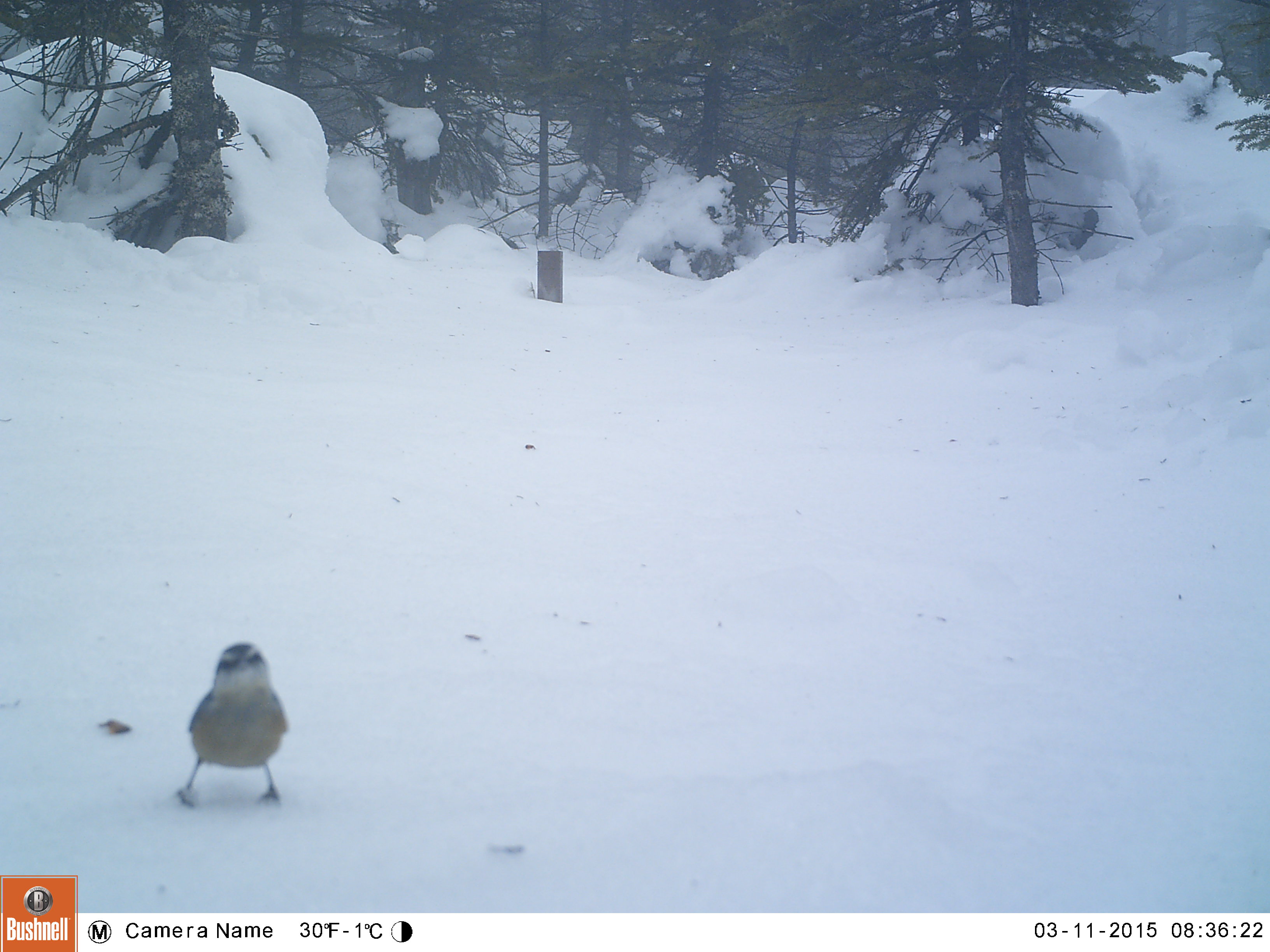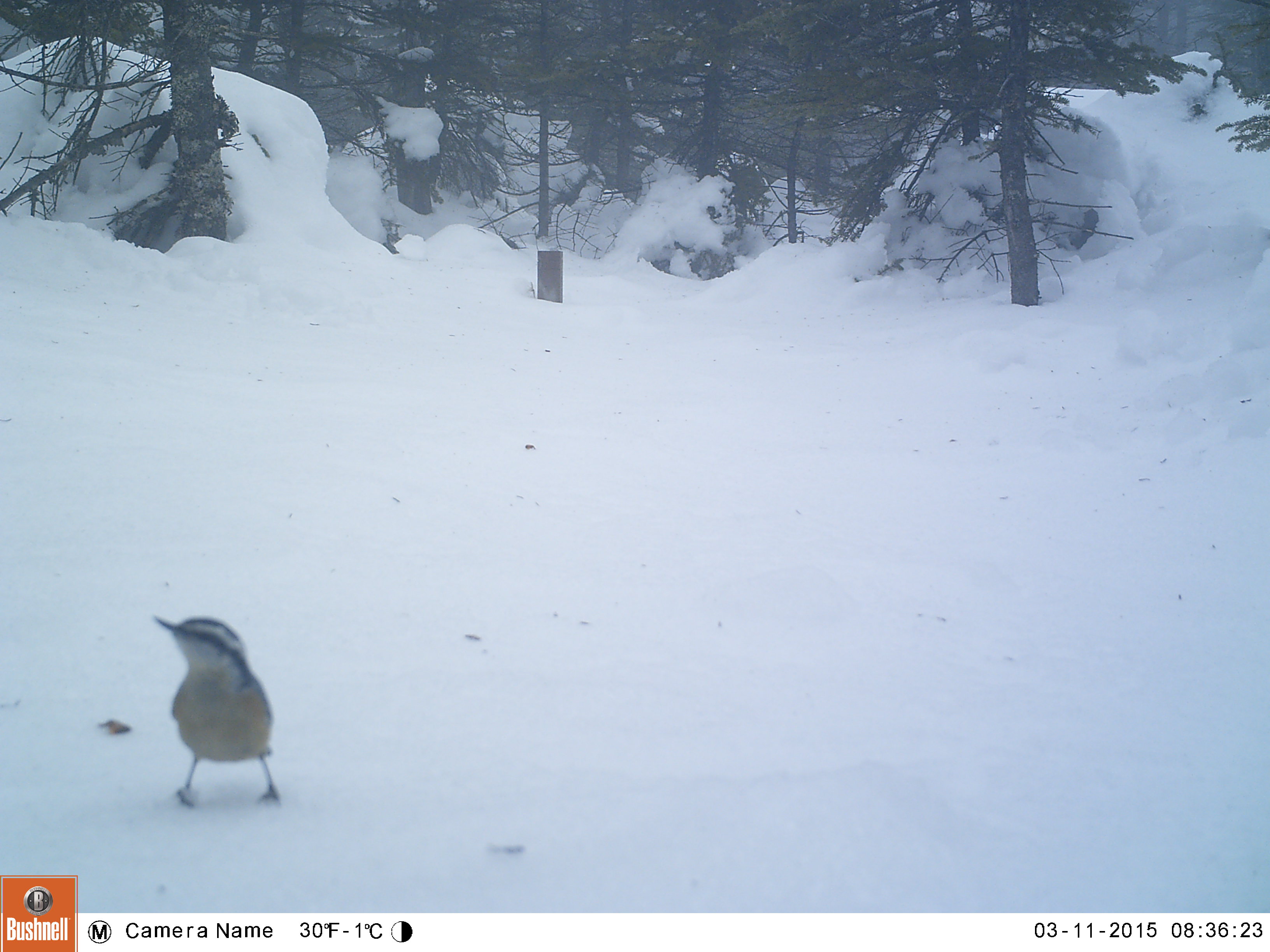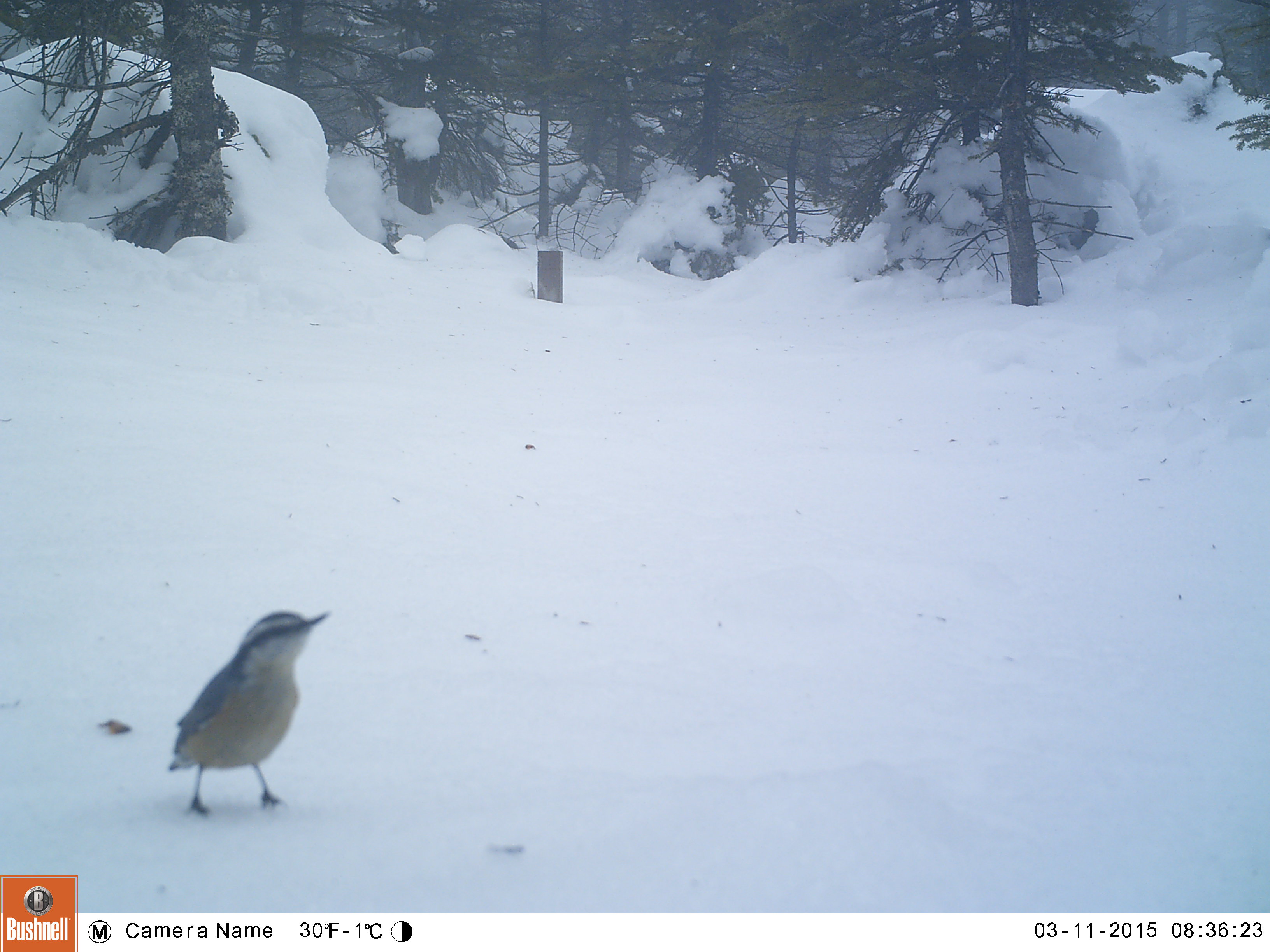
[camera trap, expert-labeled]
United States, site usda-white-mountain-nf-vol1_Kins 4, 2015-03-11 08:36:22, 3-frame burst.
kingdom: Animalia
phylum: Chordata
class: Aves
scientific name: Aves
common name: bird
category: bird sp.